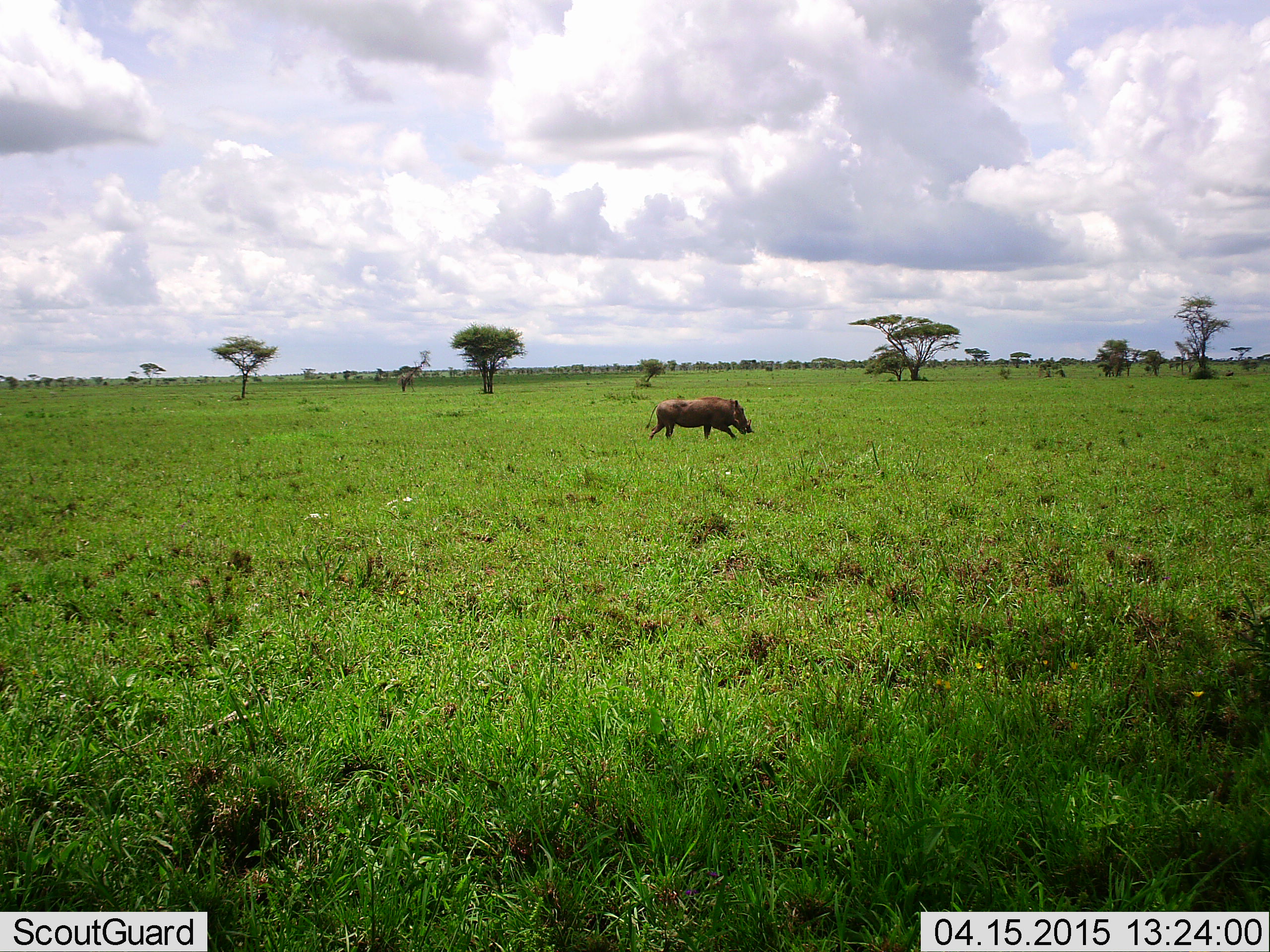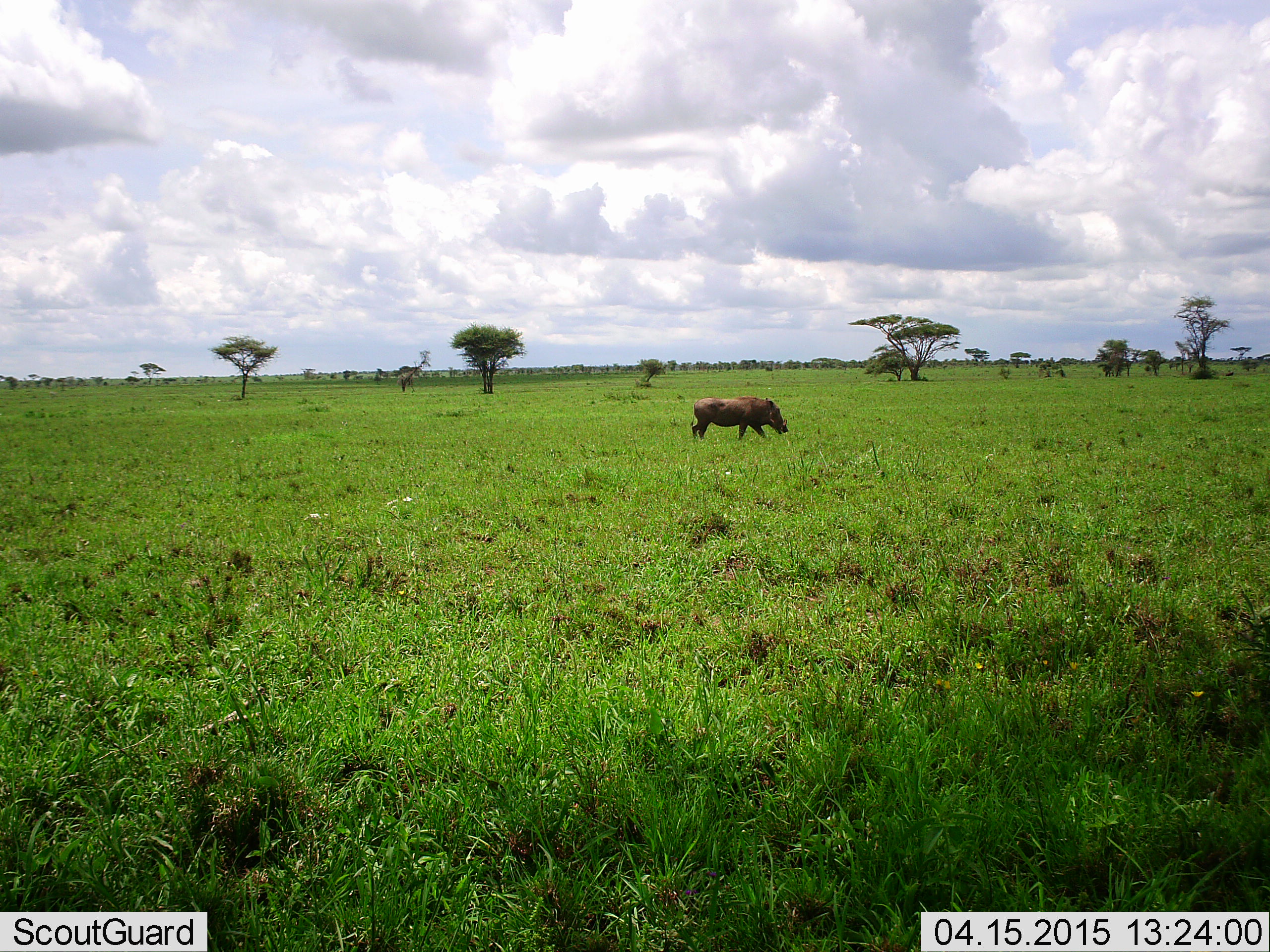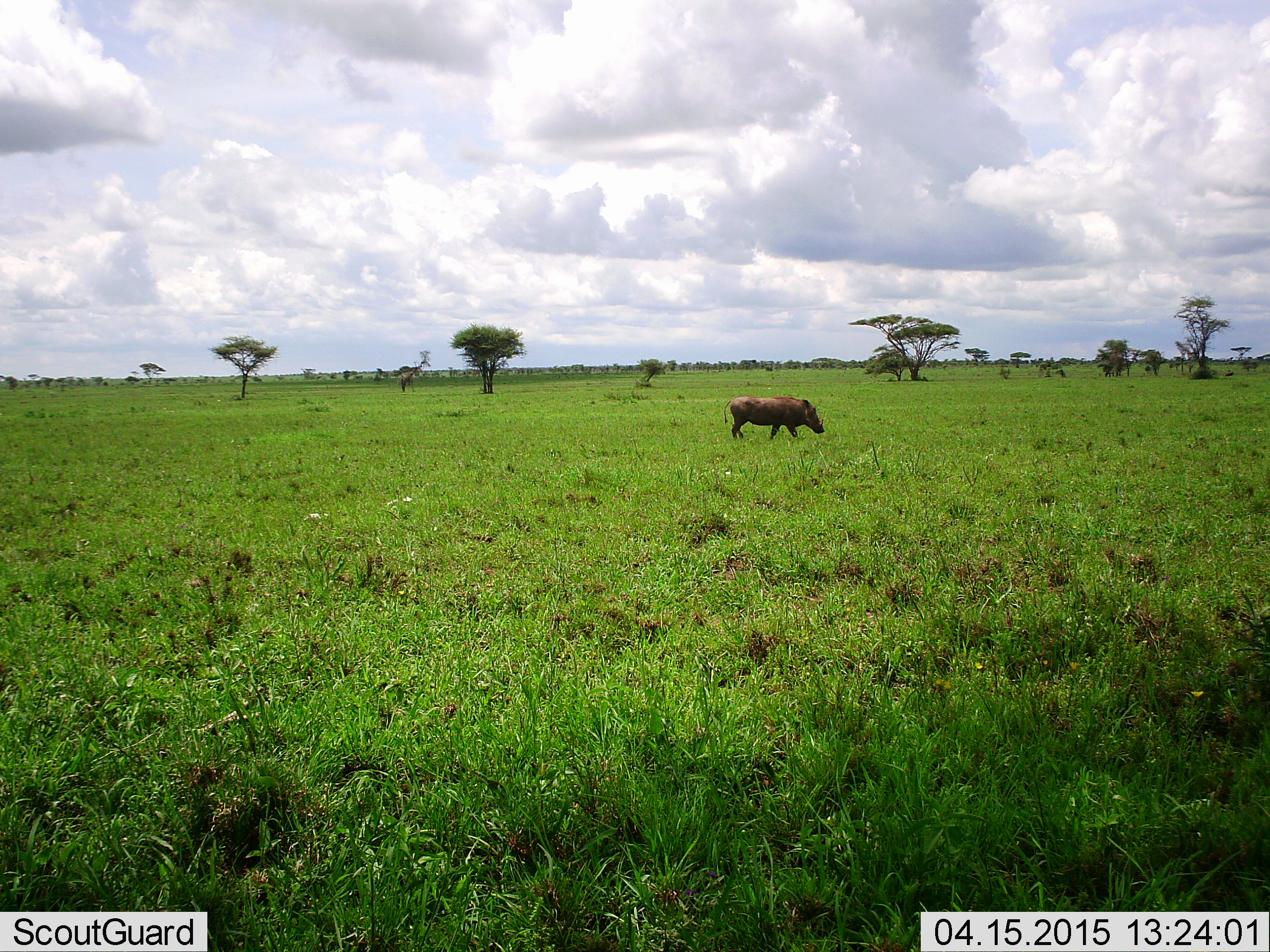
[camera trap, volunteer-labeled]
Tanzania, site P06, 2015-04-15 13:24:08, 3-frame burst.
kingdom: Animalia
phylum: Chordata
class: Mammalia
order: Artiodactyla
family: Suidae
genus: Phacochoerus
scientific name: Phacochoerus africanus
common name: warthog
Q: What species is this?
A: Warthog (Phacochoerus africanus).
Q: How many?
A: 1.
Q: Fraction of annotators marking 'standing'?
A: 0%.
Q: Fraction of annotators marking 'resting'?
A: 0%.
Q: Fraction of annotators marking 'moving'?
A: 100%.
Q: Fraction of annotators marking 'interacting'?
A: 0%.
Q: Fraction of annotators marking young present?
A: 0%.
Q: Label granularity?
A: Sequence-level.